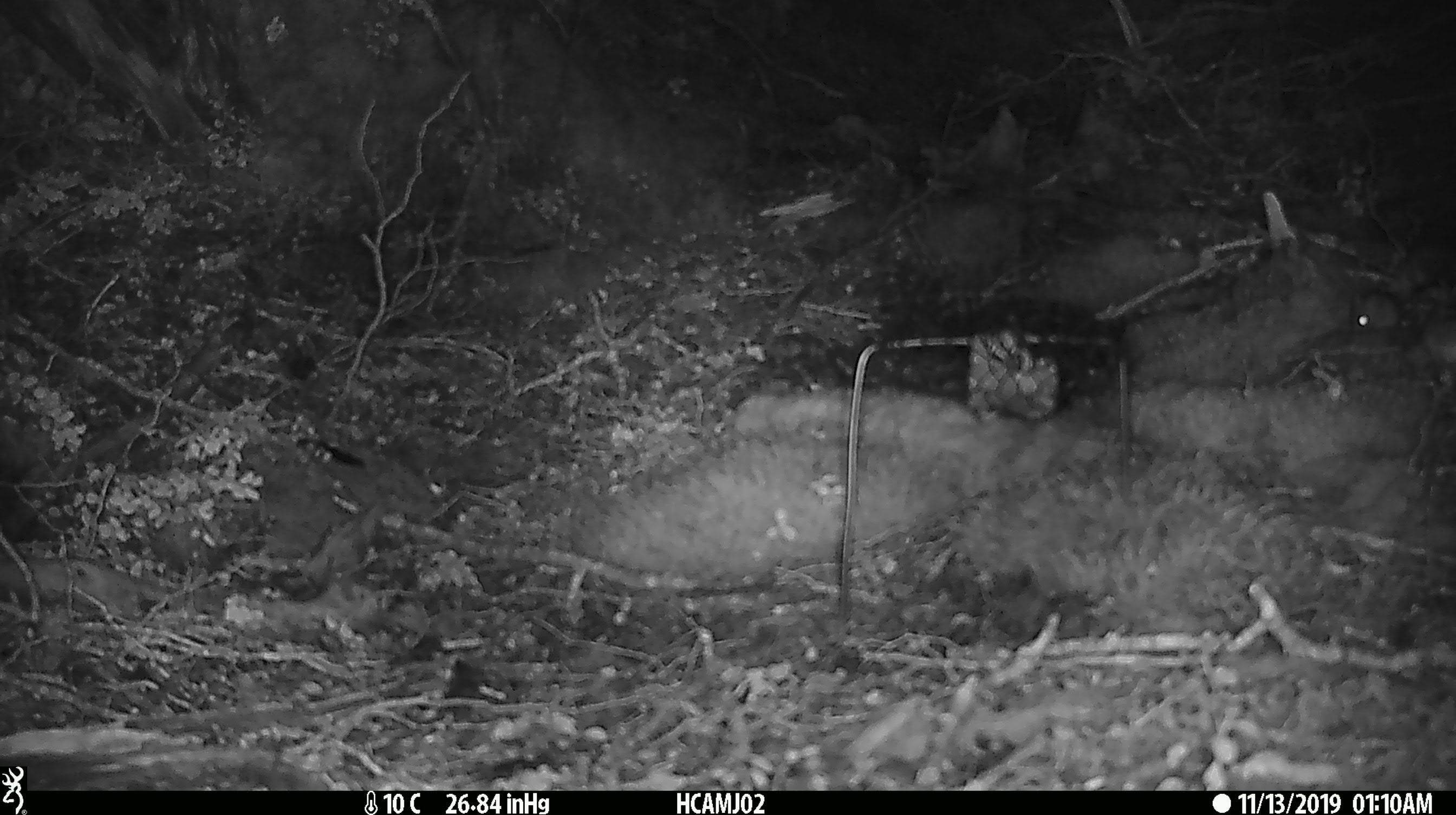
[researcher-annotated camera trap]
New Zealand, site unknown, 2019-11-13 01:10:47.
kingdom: Animalia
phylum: Chordata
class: Mammalia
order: Rodentia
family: Muridae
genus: Mus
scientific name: Mus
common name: mouse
Mouse (Mus).